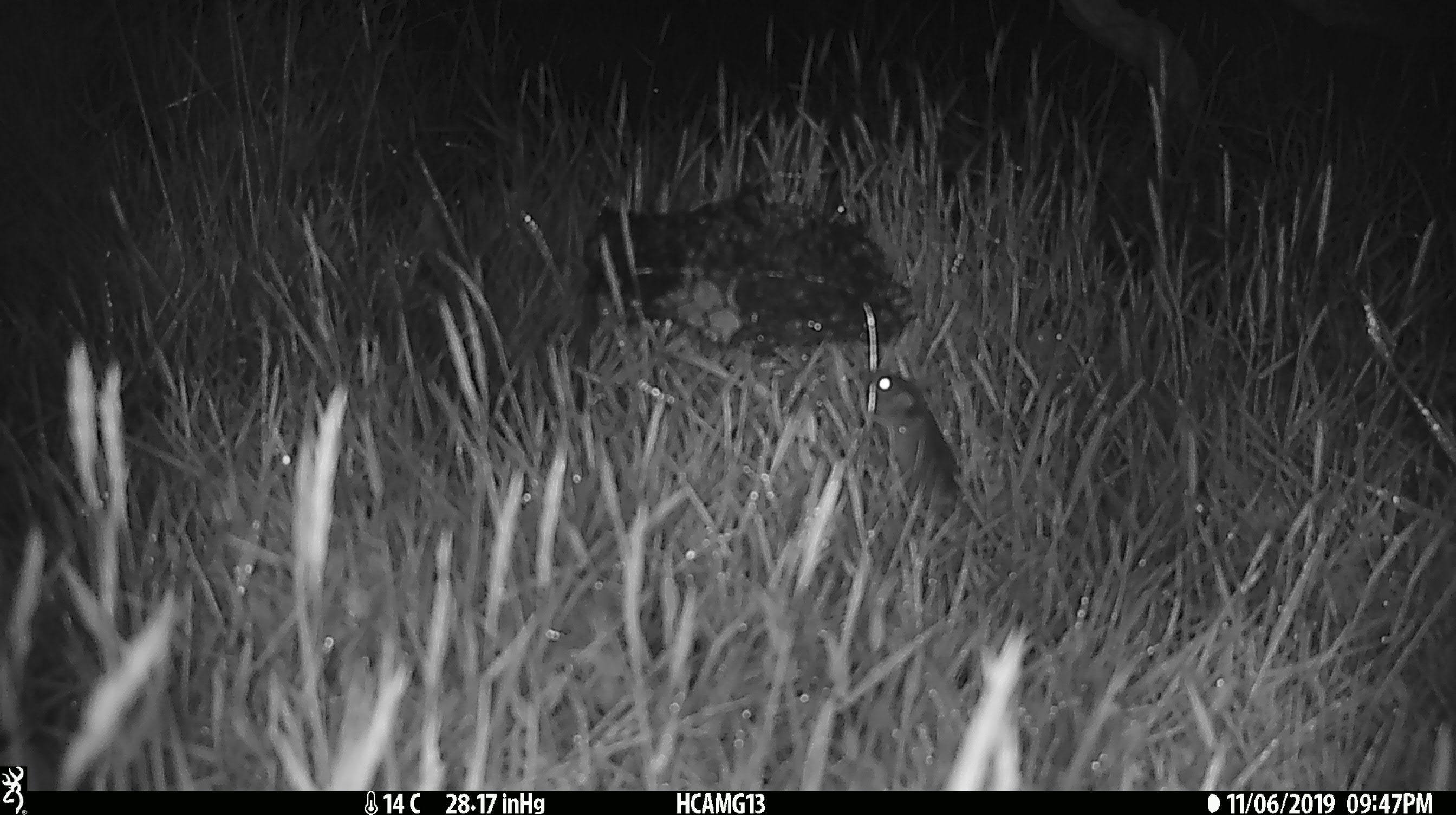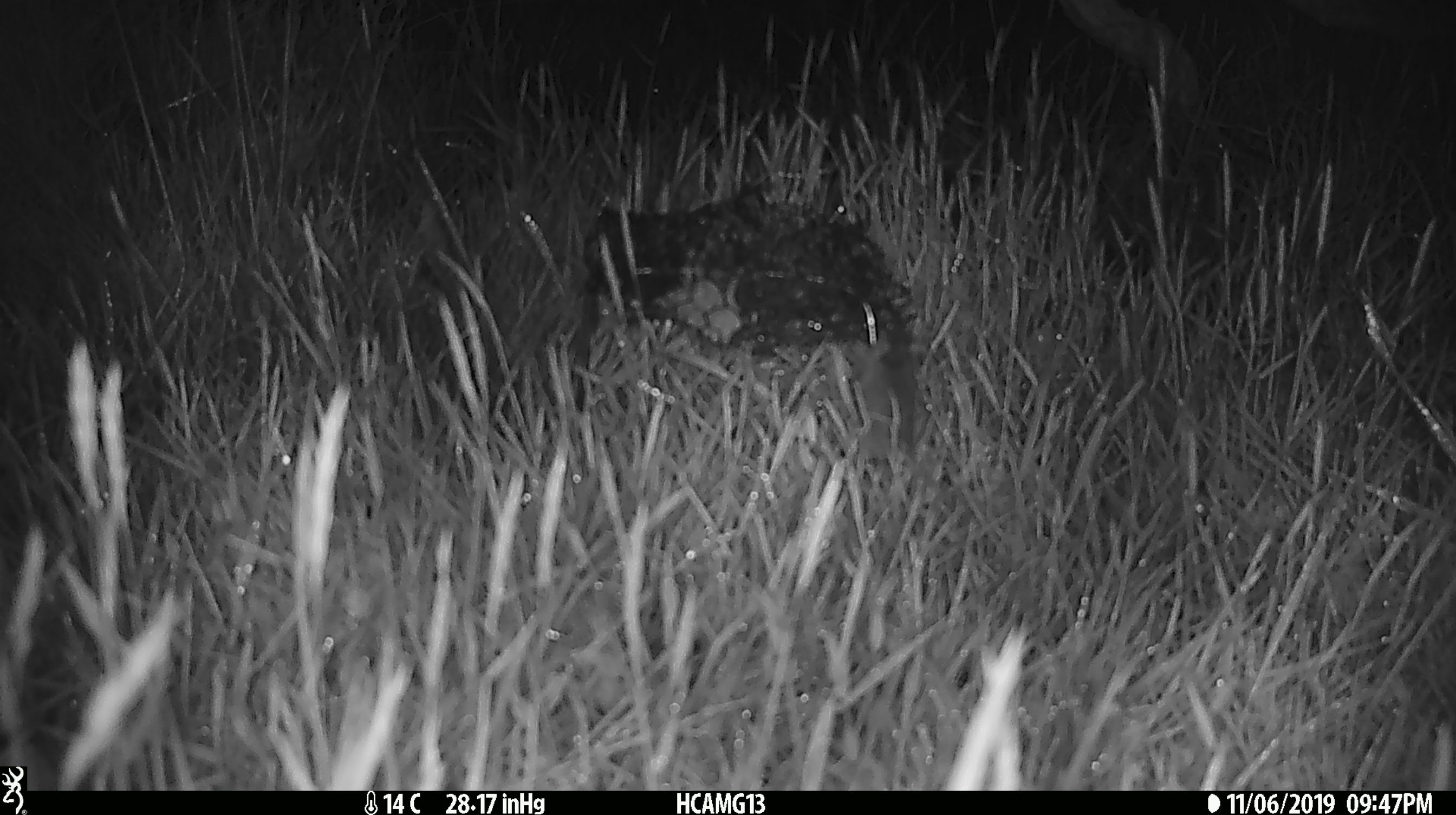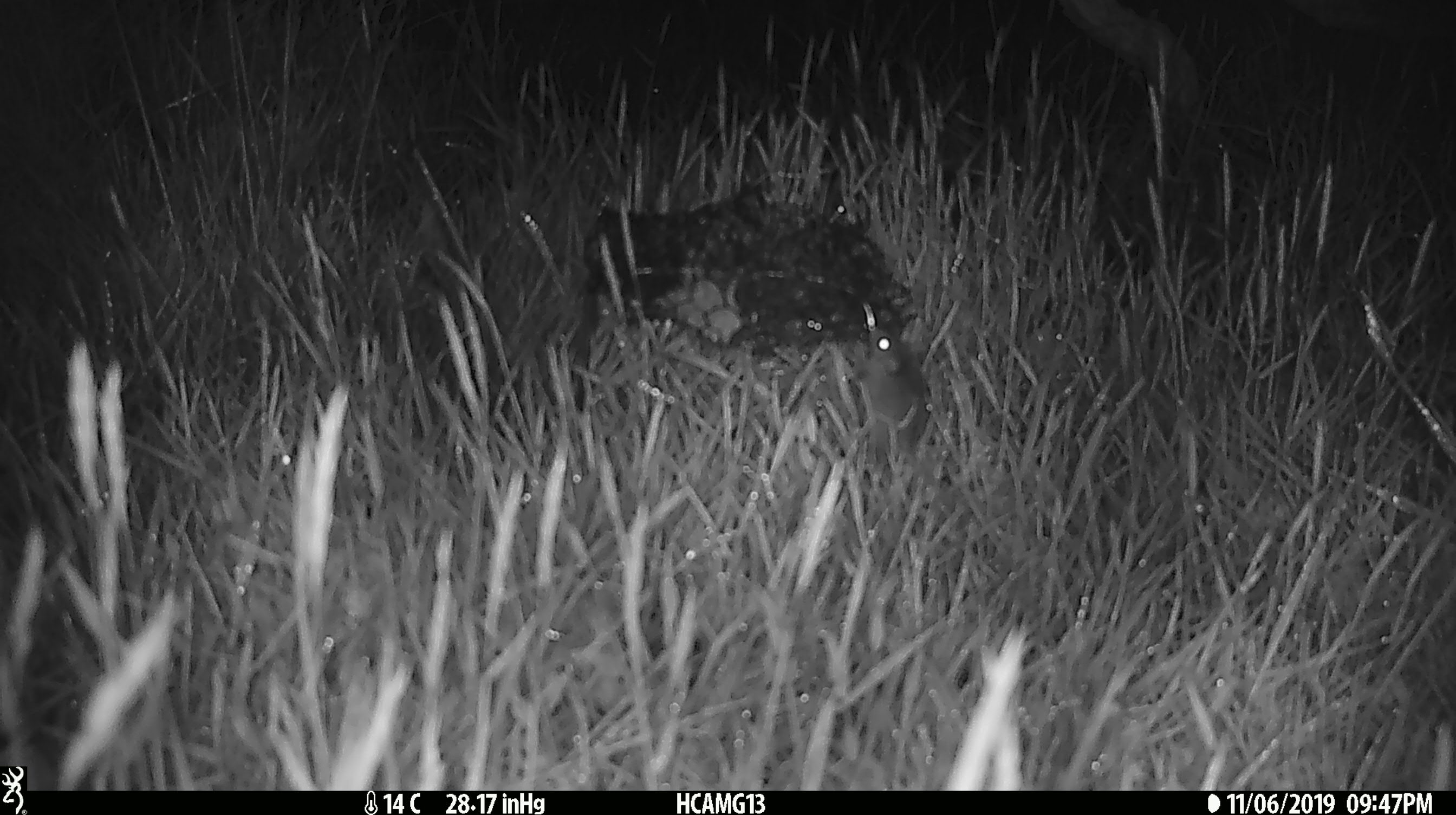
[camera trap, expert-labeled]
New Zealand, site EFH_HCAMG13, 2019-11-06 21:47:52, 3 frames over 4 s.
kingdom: Animalia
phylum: Chordata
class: Mammalia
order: Rodentia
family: Muridae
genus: Mus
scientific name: Mus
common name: mouse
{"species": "mouse (Mus)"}